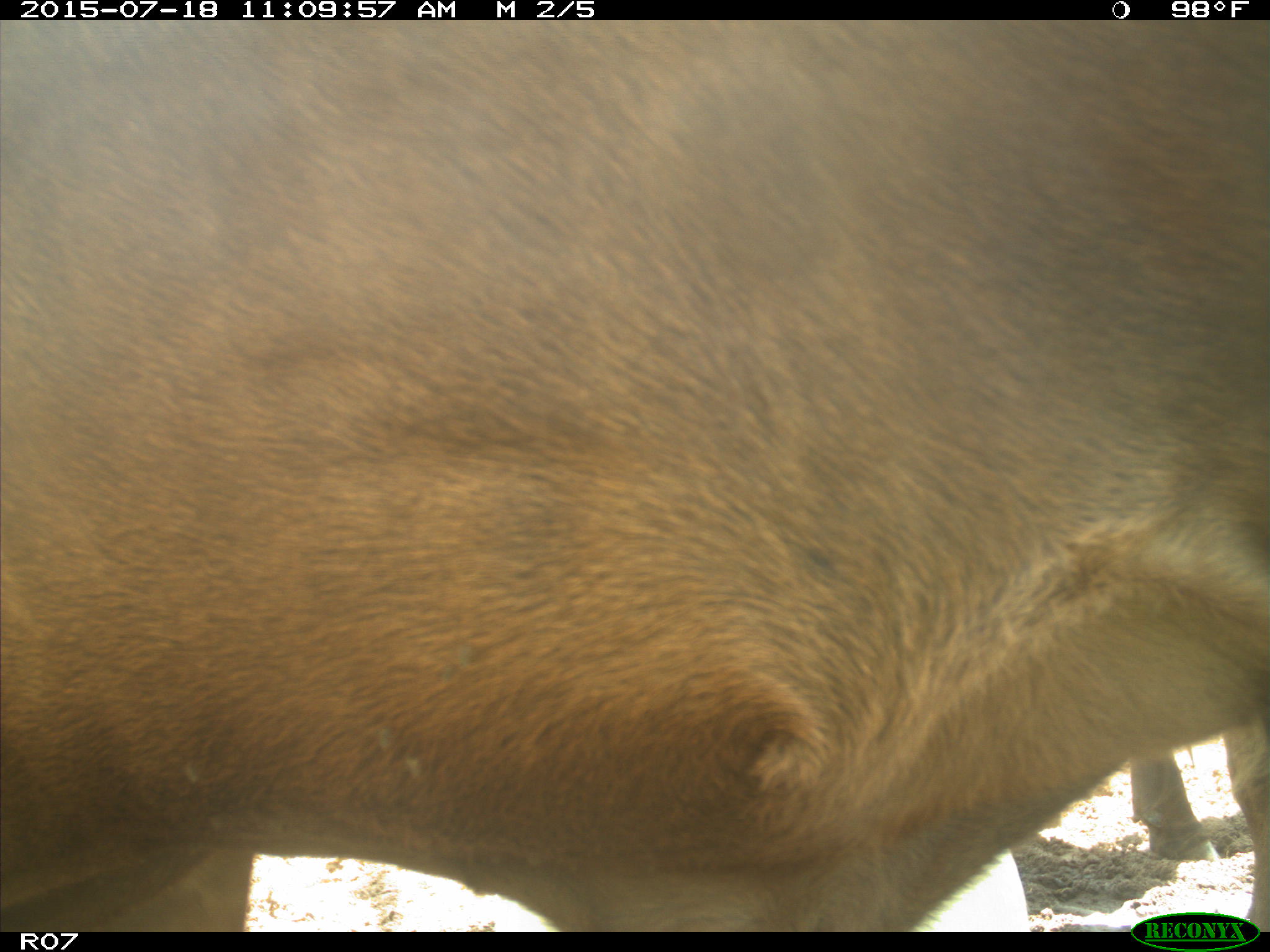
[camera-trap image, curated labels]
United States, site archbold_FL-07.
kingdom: Animalia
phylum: Chordata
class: Mammalia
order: Artiodactyla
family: Bovidae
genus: Bos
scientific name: Bos taurus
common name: domestic cow